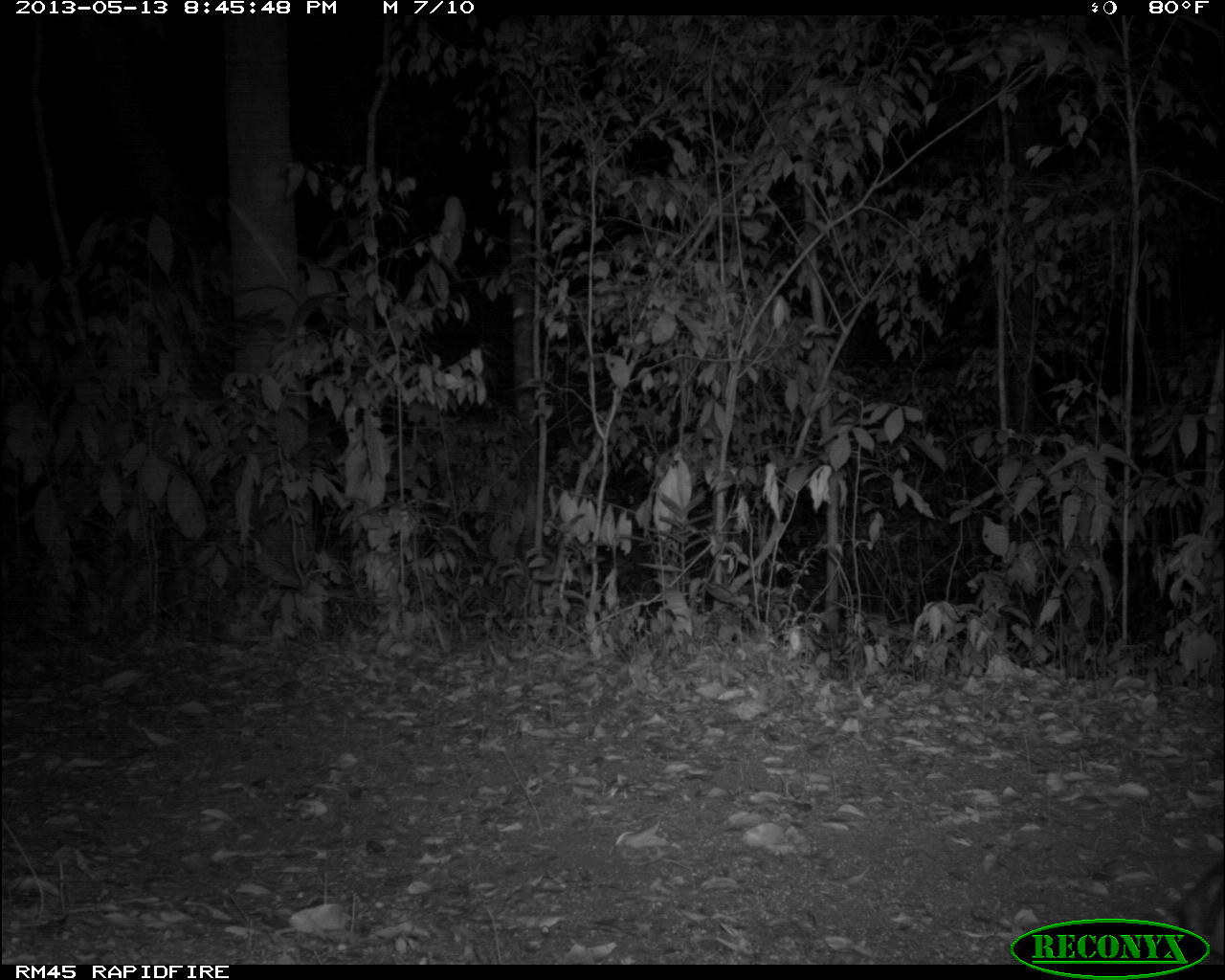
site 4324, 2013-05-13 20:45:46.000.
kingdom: Animalia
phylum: Chordata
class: Mammalia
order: Didelphimorphia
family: Didelphidae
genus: Didelphis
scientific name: Didelphis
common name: american opossums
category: didelphis sp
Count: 1.